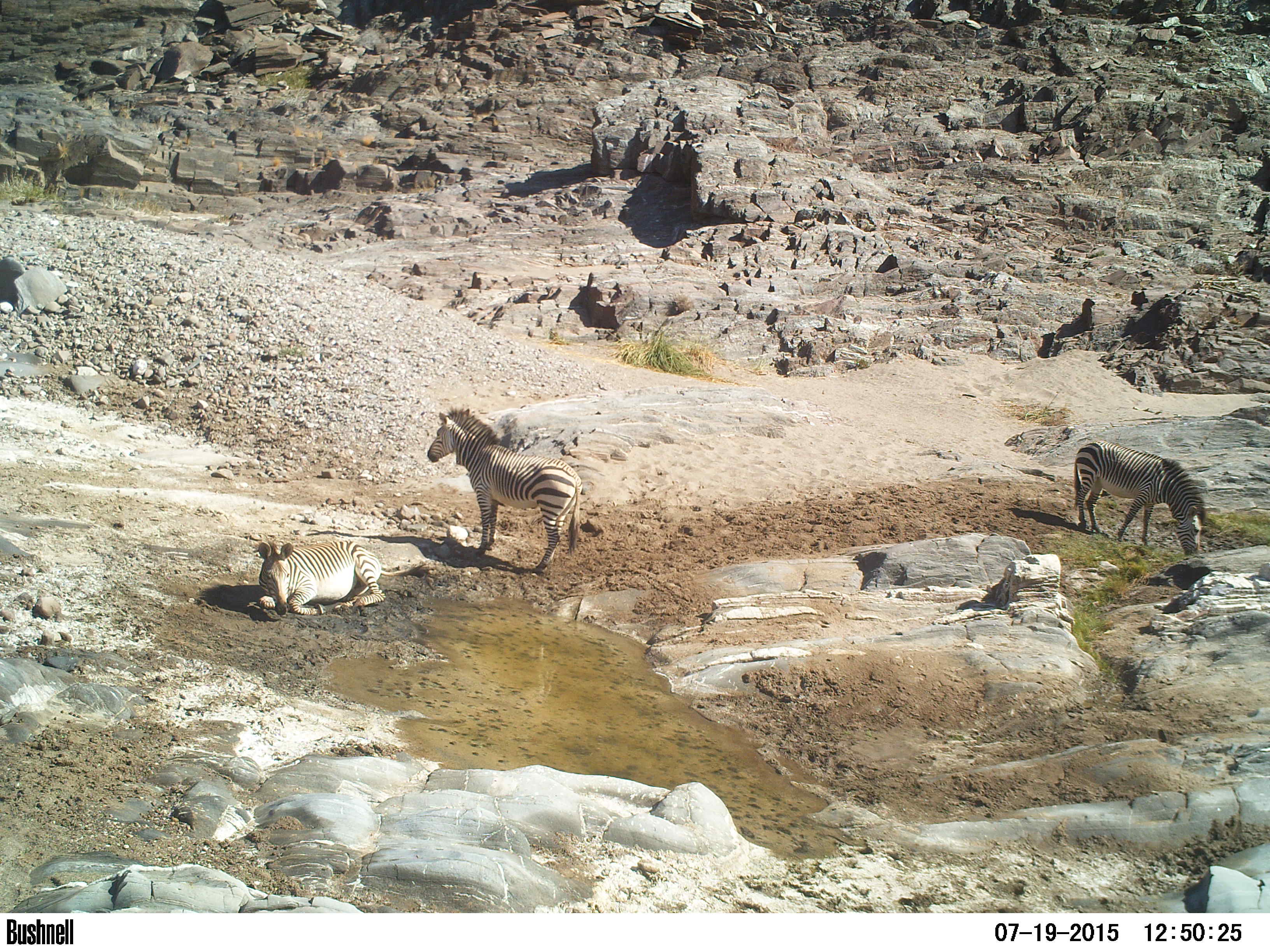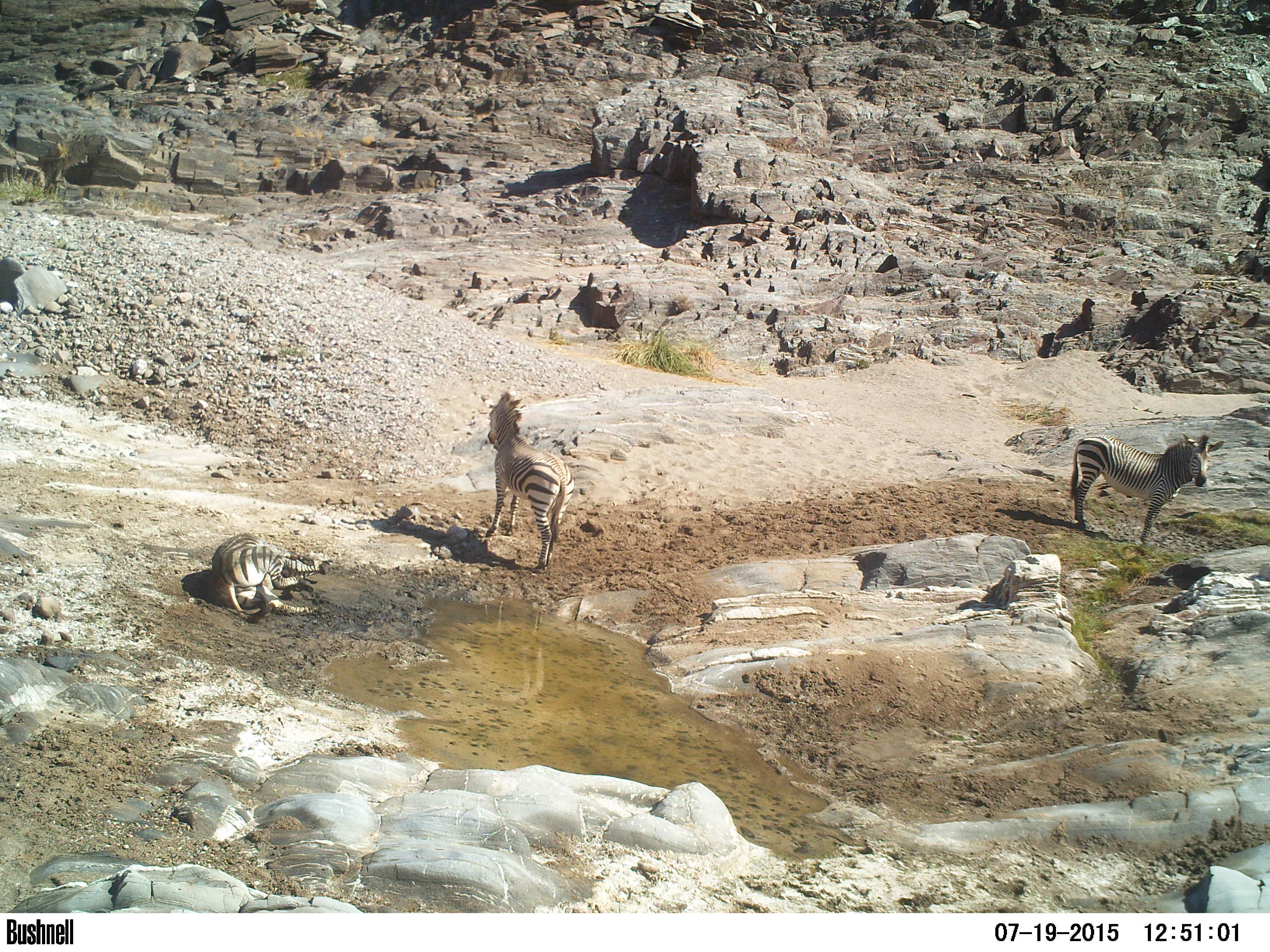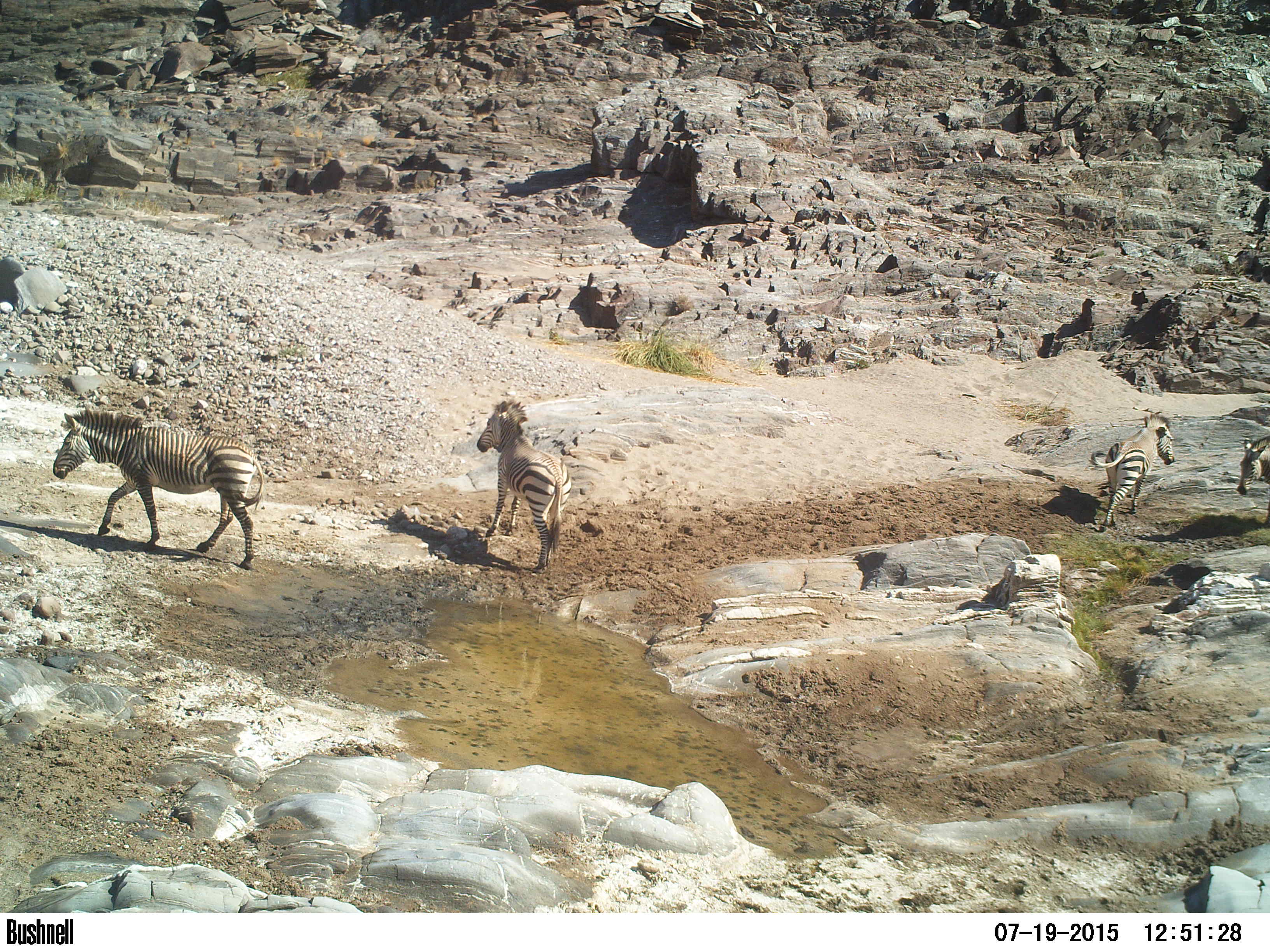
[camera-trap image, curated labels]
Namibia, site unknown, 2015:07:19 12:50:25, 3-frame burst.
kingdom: Animalia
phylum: Chordata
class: Mammalia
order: Perissodactyla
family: Equidae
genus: Equus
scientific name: Equus zebra hartmannae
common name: hartmann's mountain zebra